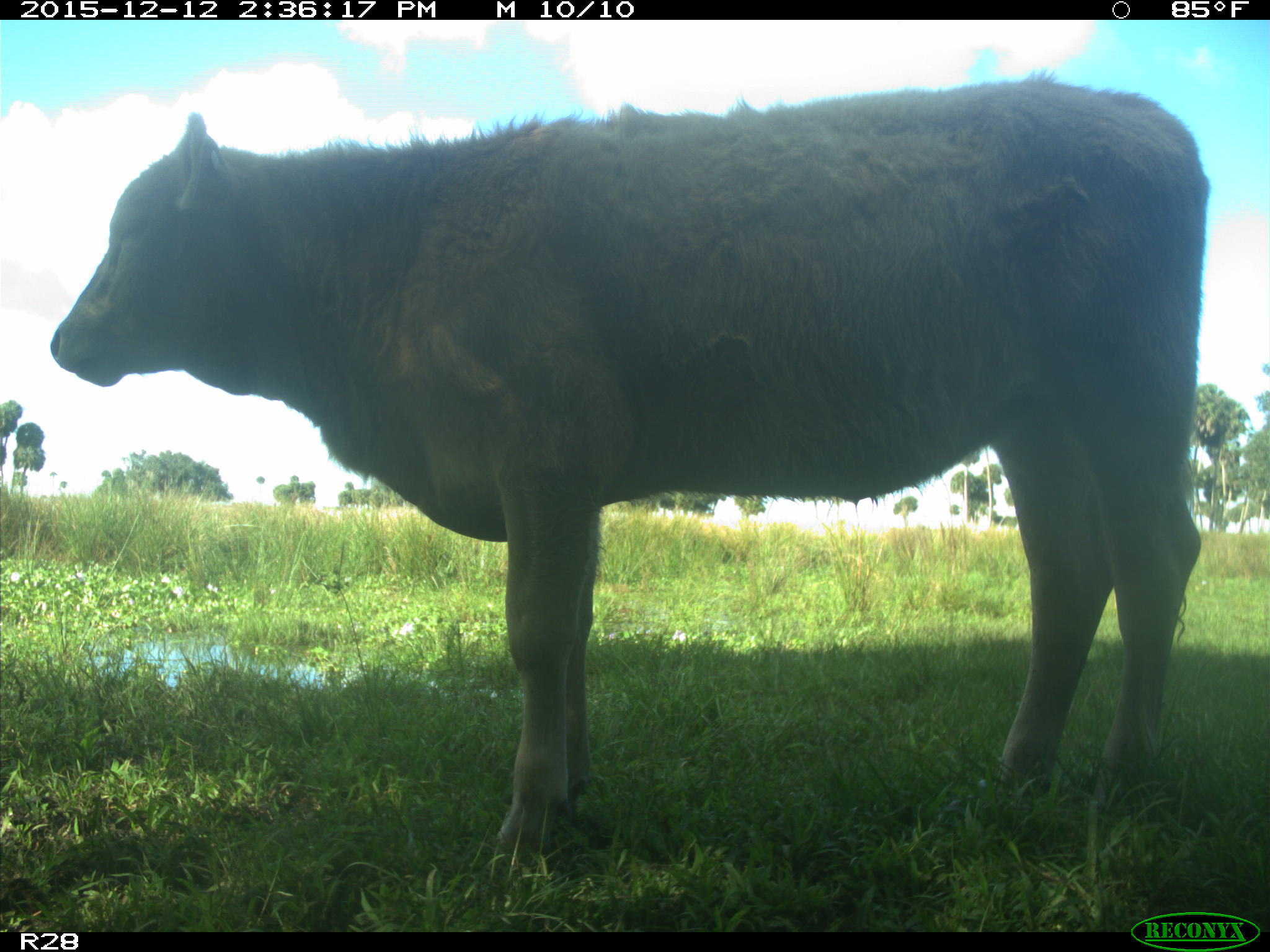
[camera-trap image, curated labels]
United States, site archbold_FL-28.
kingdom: Animalia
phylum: Chordata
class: Mammalia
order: Artiodactyla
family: Bovidae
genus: Bos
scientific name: Bos taurus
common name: domestic cow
Bos taurus (domestic cow).